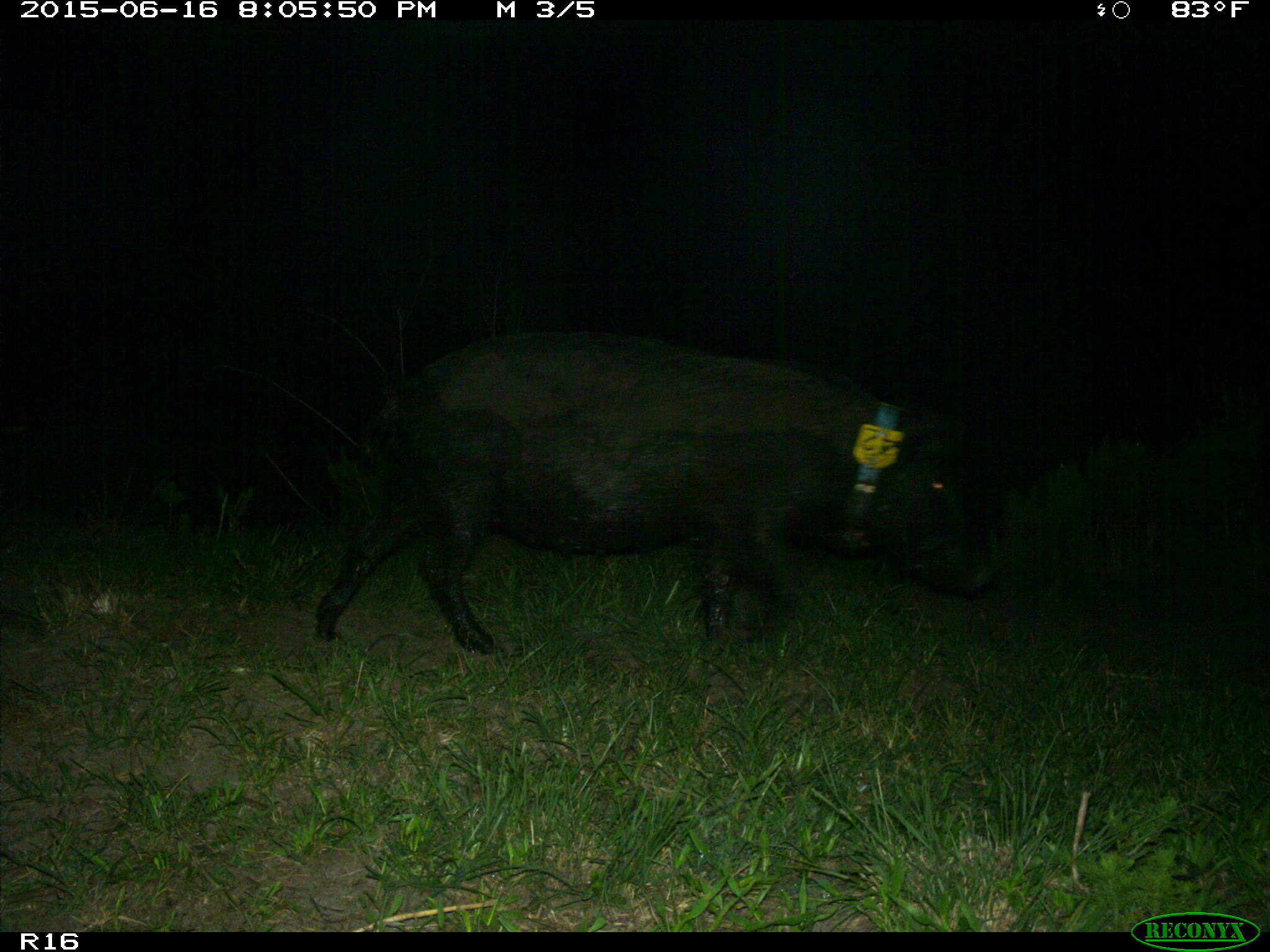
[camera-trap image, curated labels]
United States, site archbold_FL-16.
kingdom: Animalia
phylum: Chordata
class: Mammalia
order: Artiodactyla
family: Suidae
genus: Sus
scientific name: Sus scrofa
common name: wild boar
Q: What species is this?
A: Sus scrofa (wild boar).